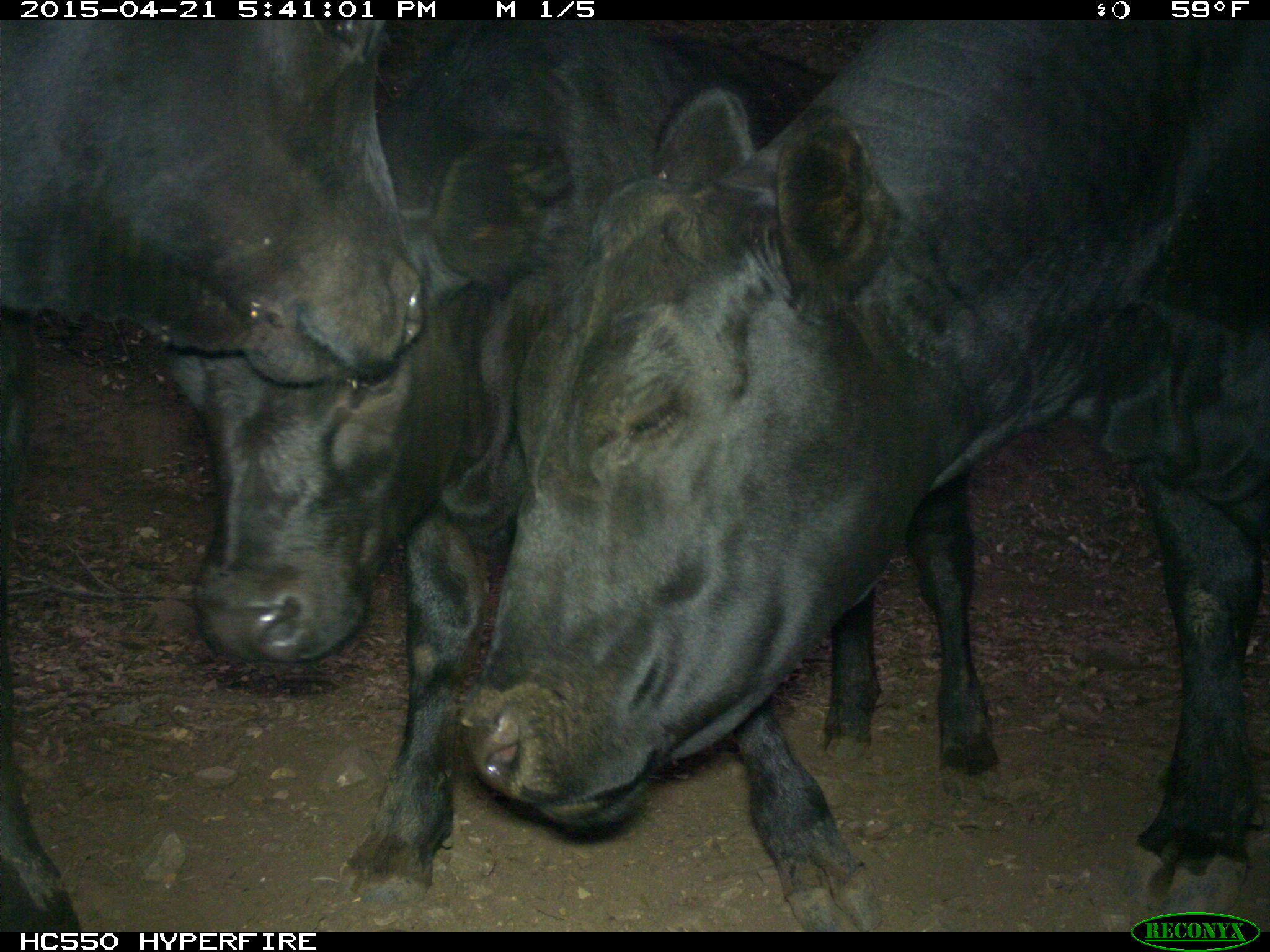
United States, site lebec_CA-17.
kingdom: Animalia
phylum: Chordata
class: Mammalia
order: Artiodactyla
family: Bovidae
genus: Bos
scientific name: Bos taurus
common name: domestic cow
Bos taurus (domestic cow).